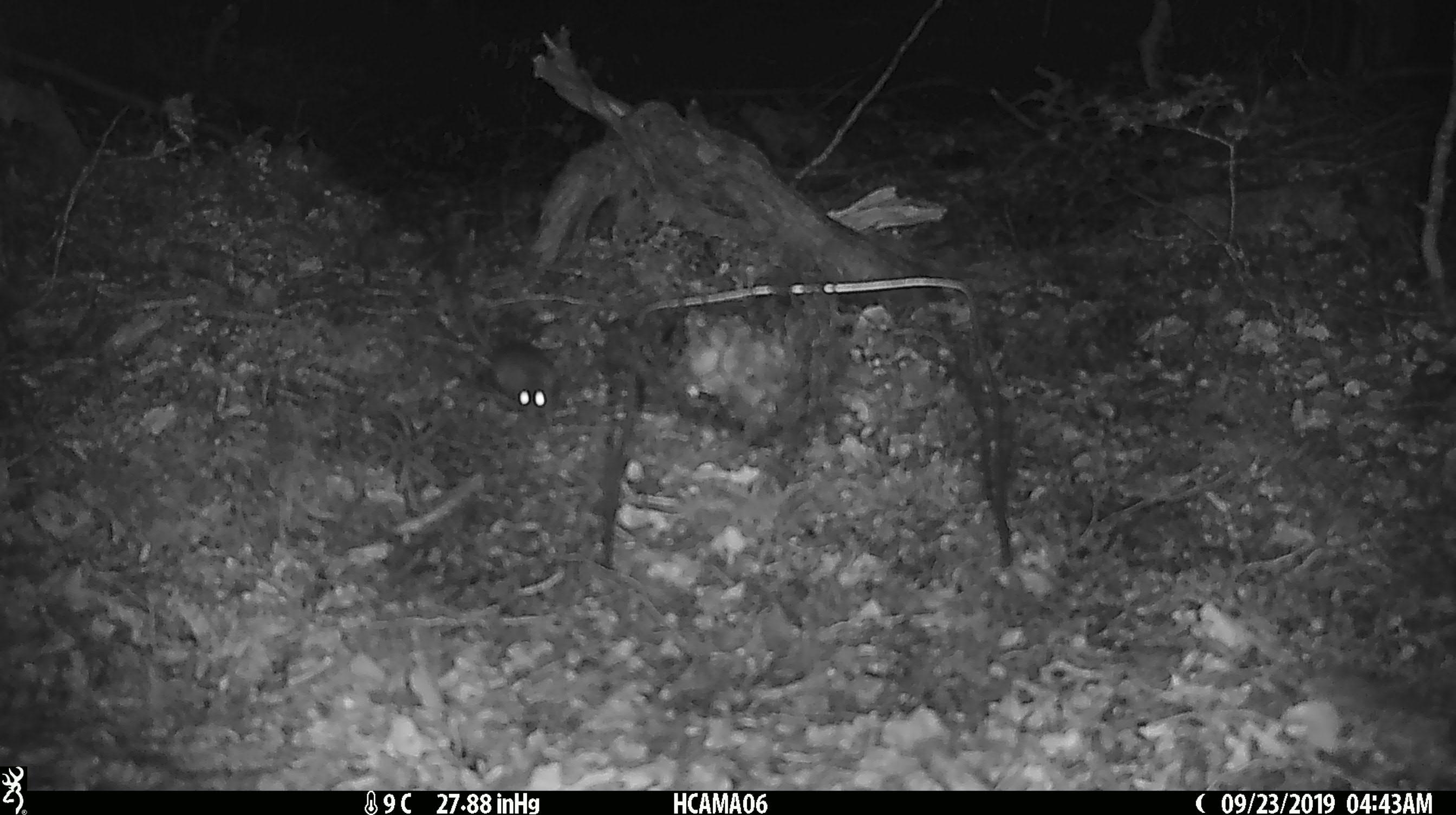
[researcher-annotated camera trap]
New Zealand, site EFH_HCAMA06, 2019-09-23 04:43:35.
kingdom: Animalia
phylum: Chordata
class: Mammalia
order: Rodentia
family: Muridae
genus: Mus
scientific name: Mus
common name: mouse